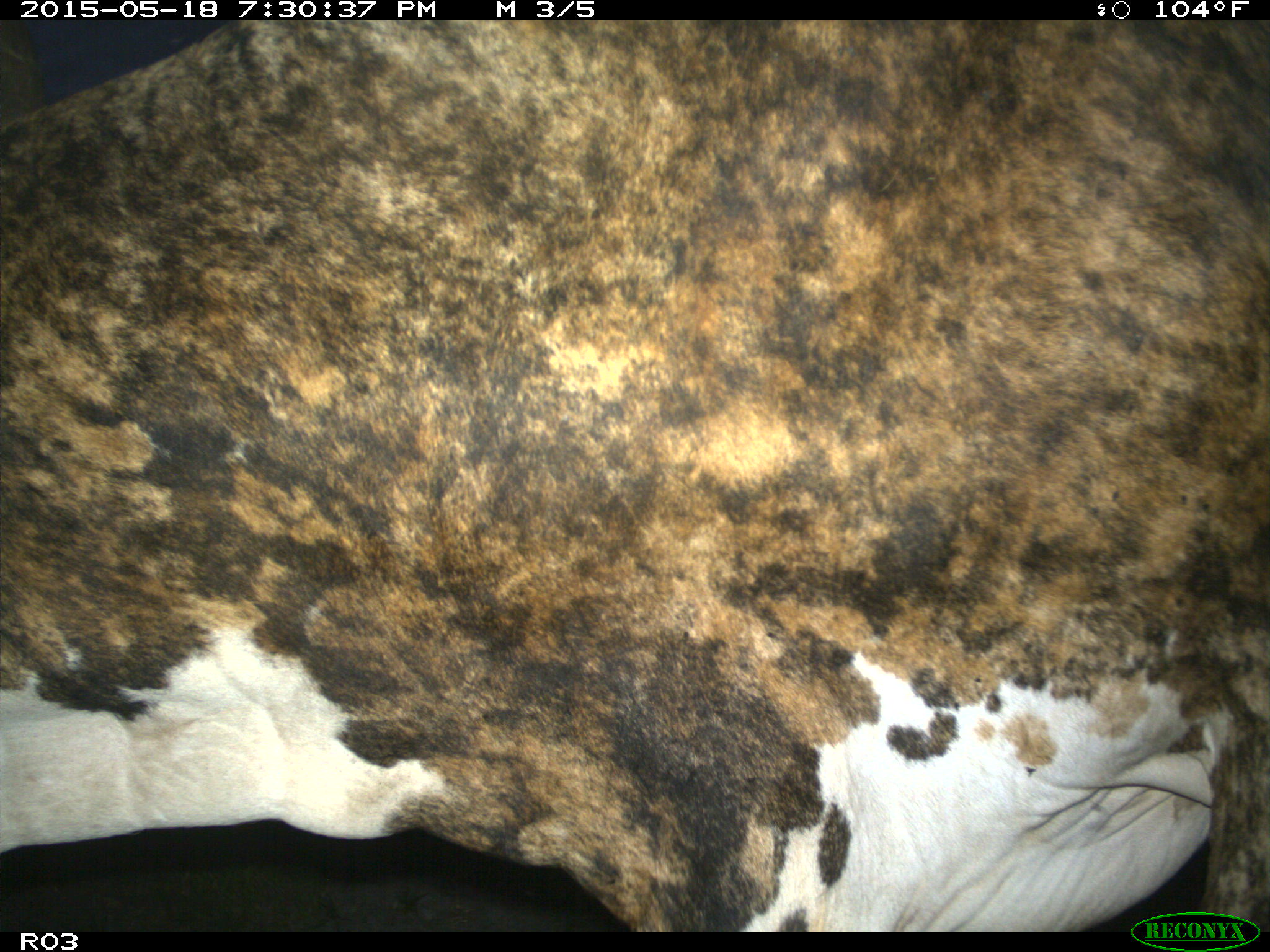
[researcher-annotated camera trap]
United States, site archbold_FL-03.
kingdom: Animalia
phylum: Chordata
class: Mammalia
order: Artiodactyla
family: Bovidae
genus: Bos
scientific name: Bos taurus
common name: domestic cow